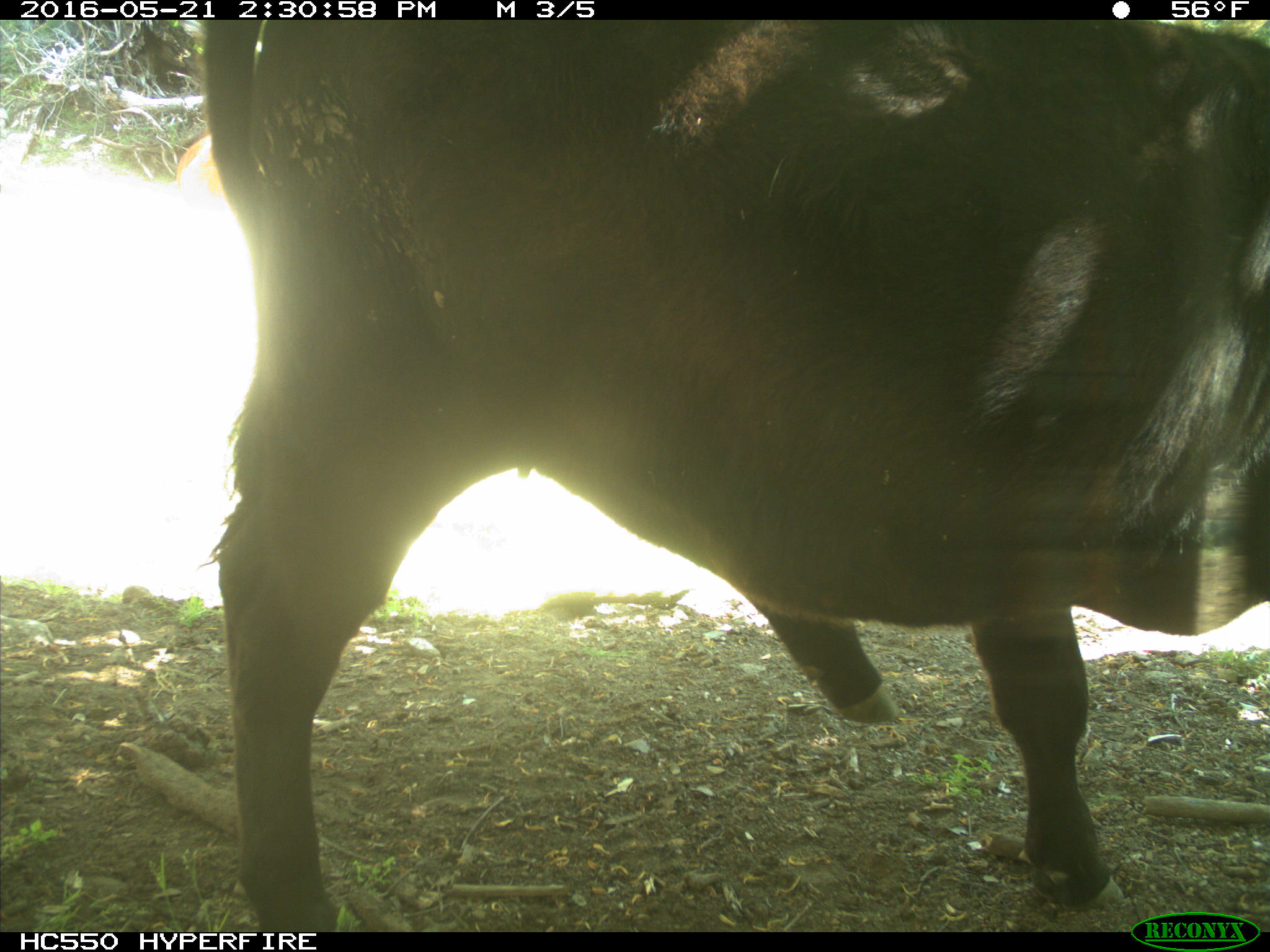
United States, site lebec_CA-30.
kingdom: Animalia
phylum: Chordata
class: Mammalia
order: Artiodactyla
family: Bovidae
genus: Bos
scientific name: Bos taurus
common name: domestic cow